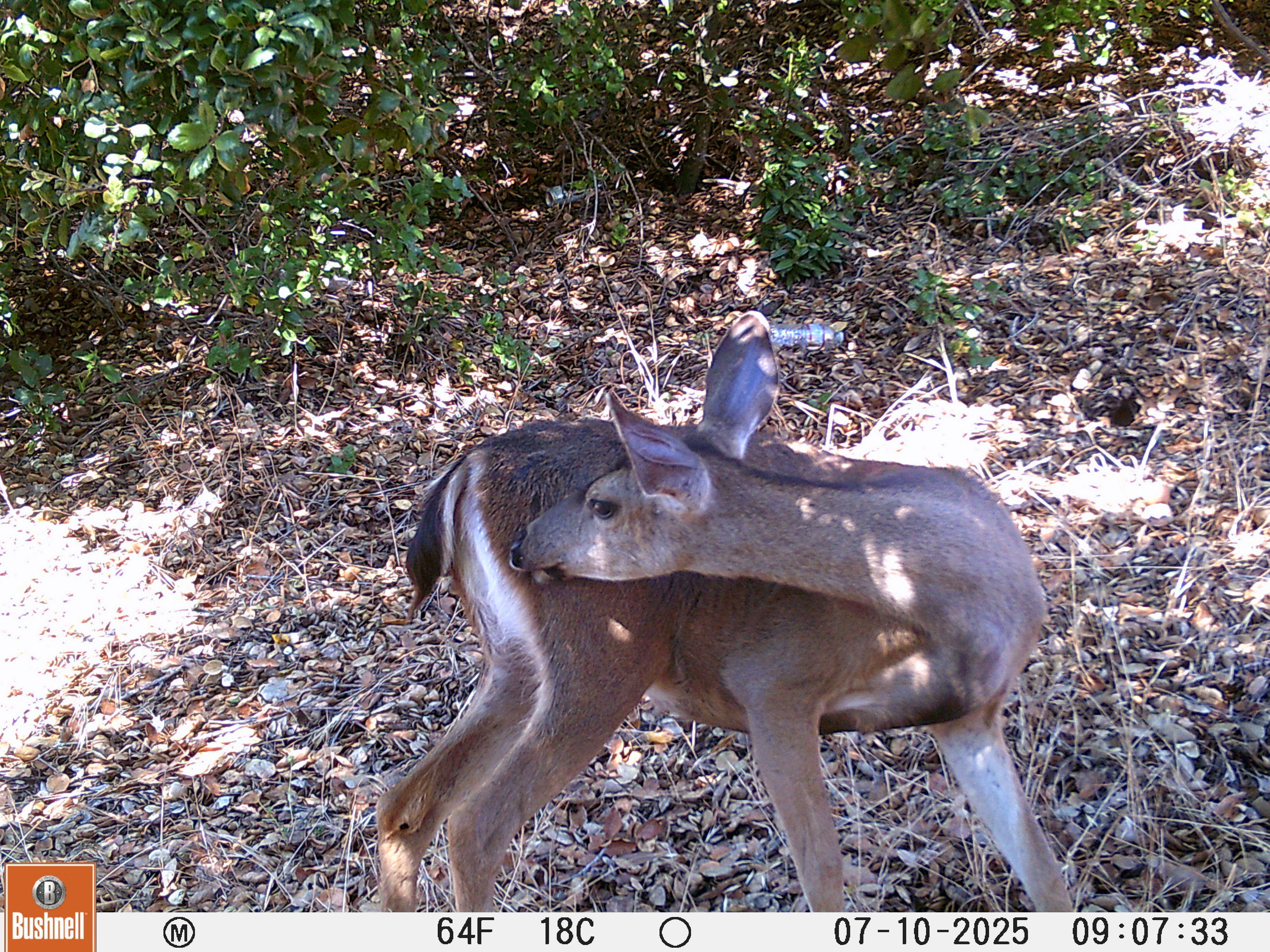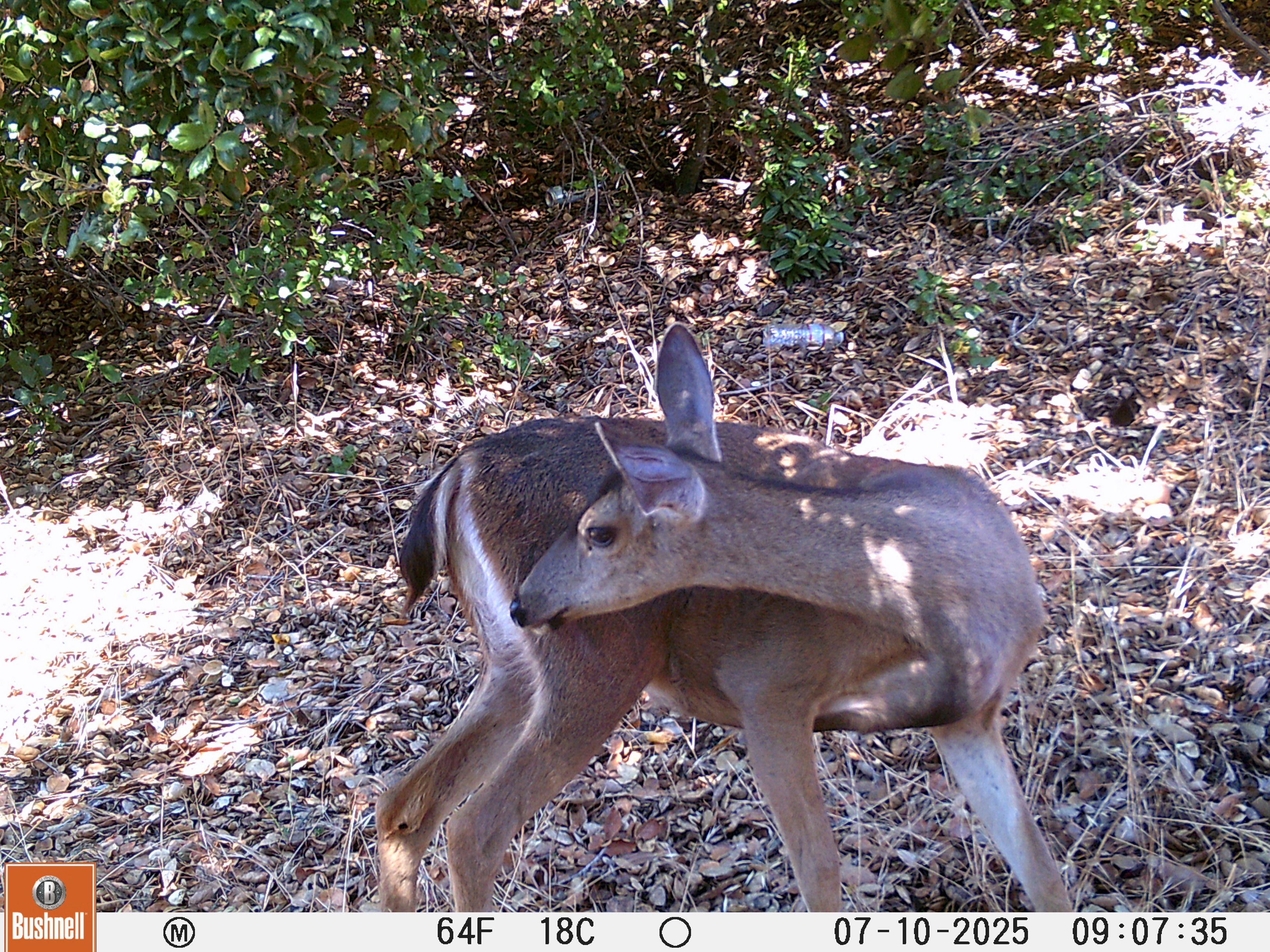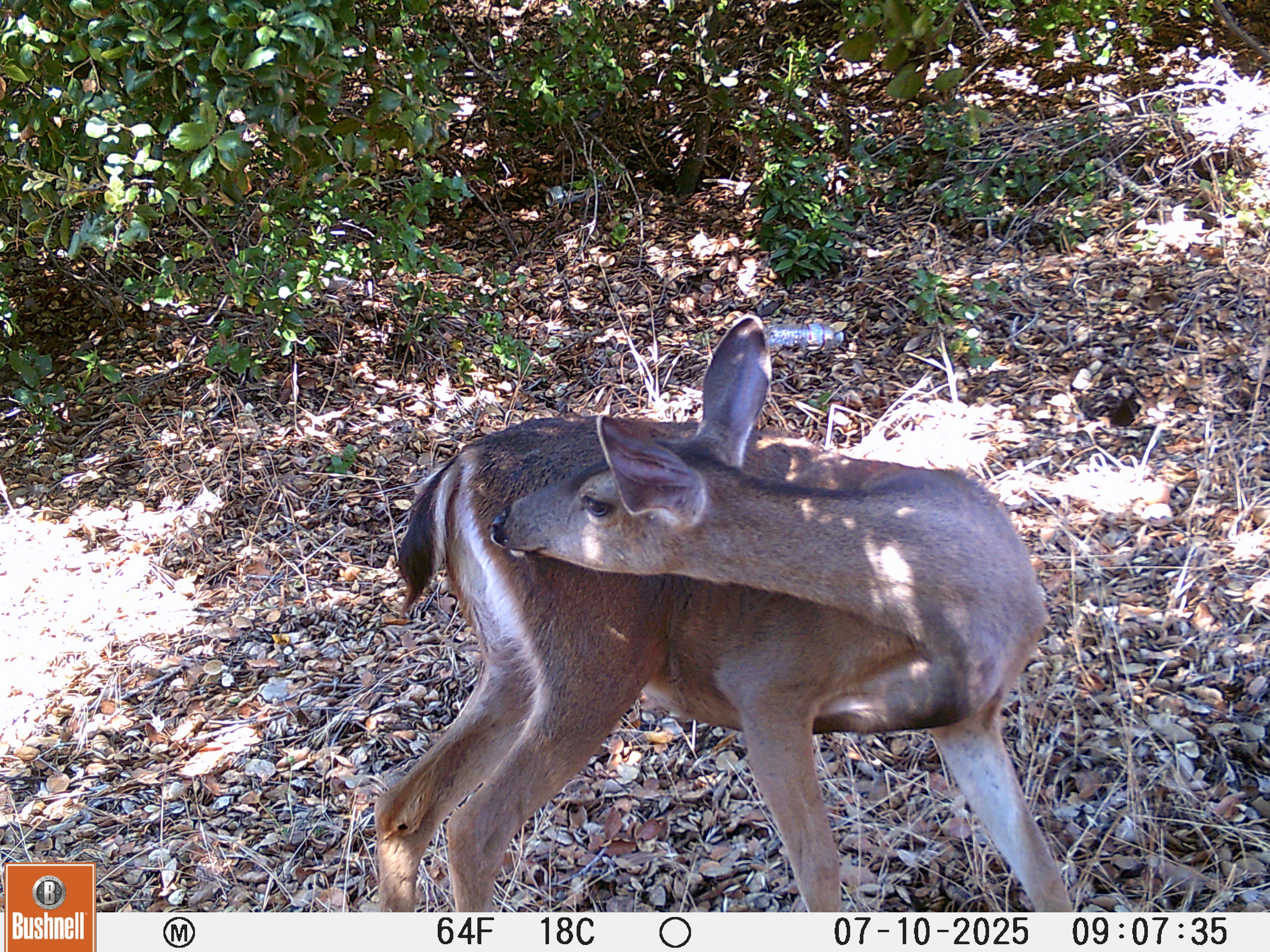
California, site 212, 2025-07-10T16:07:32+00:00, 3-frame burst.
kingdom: Animalia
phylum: Chordata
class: Mammalia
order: Artiodactyla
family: Cervidae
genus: Odocoileus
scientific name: Odocoileus hemionus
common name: mule deer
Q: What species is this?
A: Mule deer (Odocoileus hemionus).